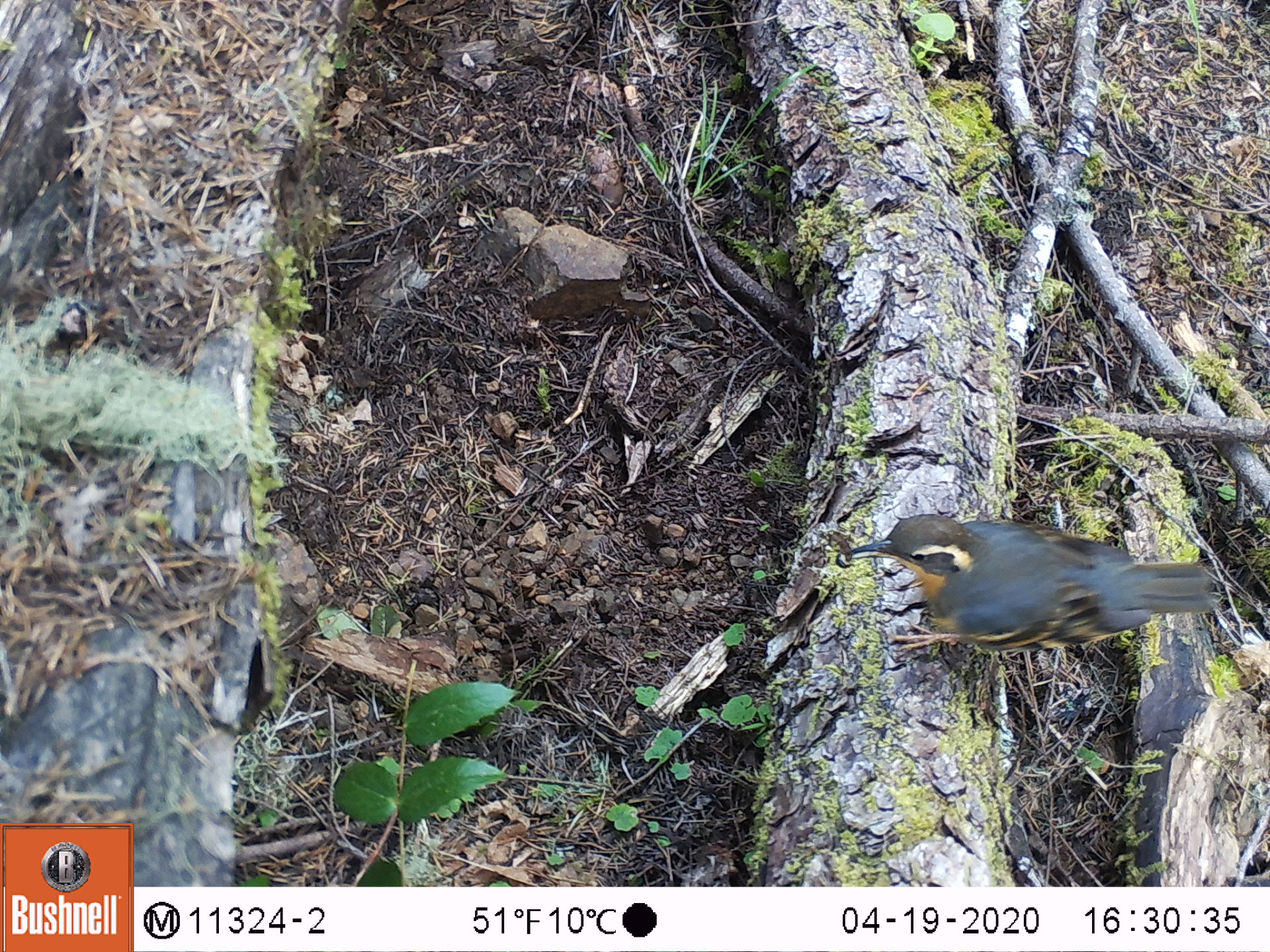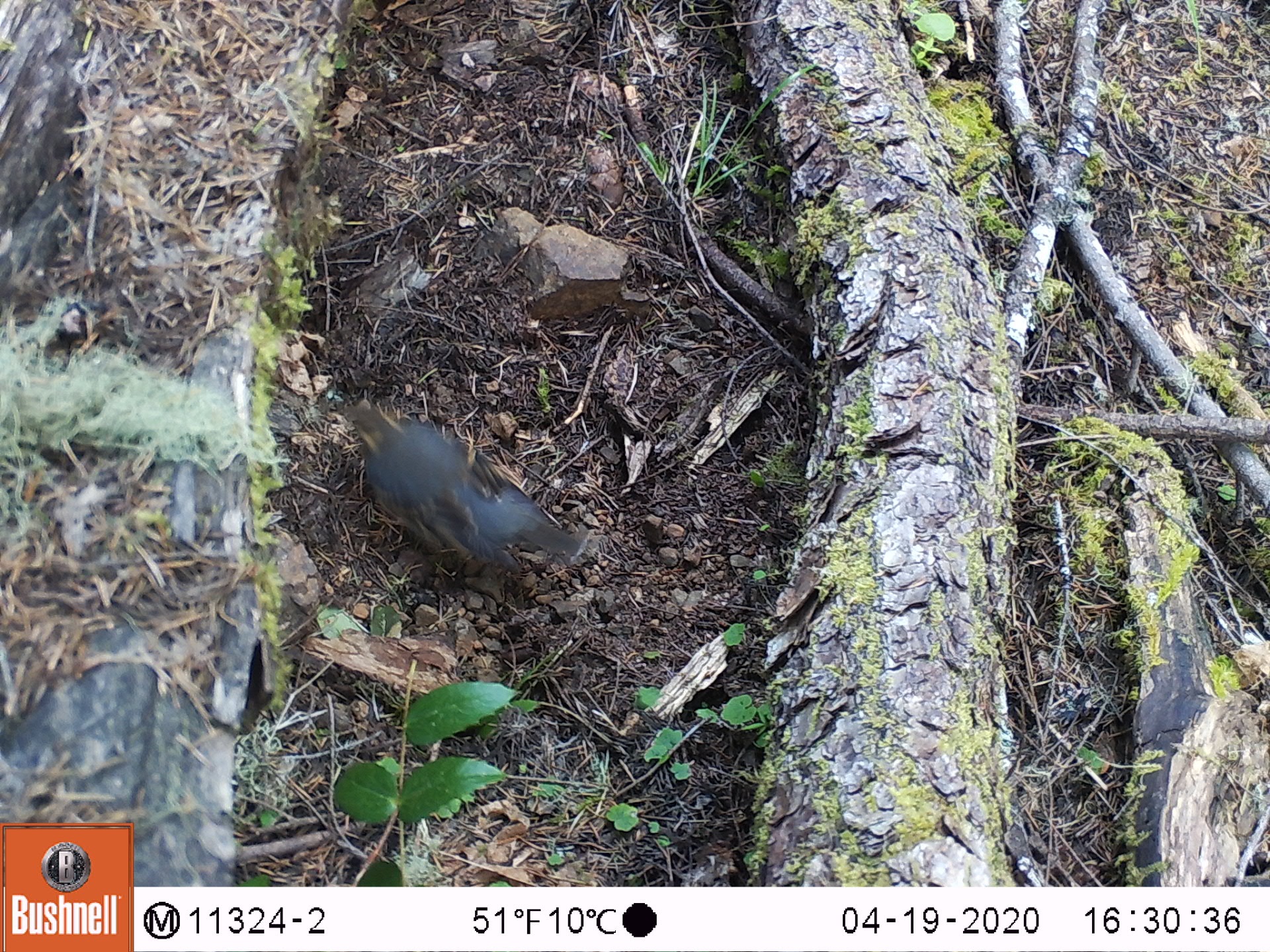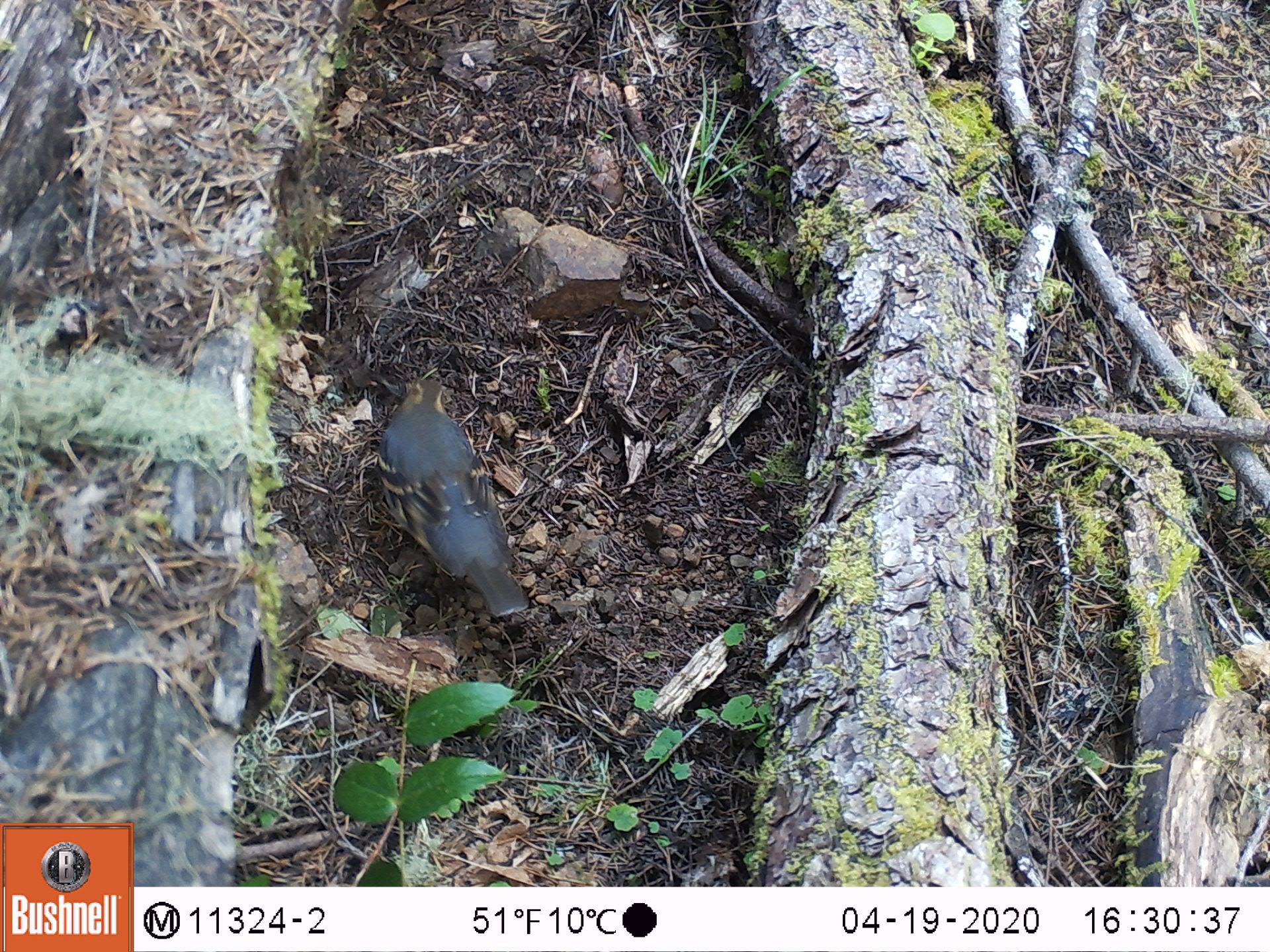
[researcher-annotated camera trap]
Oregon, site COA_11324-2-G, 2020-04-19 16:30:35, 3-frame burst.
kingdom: Animalia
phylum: Chordata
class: Aves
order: Passeriformes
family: Turdidae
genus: Ixoreus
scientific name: Ixoreus naevius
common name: varied thrush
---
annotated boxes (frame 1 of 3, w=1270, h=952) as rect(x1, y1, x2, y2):
varied thrush: rect(837, 513, 1215, 654)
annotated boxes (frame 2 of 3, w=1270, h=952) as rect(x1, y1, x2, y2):
varied thrush: rect(342, 400, 573, 571)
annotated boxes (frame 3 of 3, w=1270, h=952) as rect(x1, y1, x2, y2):
varied thrush: rect(378, 373, 519, 607)